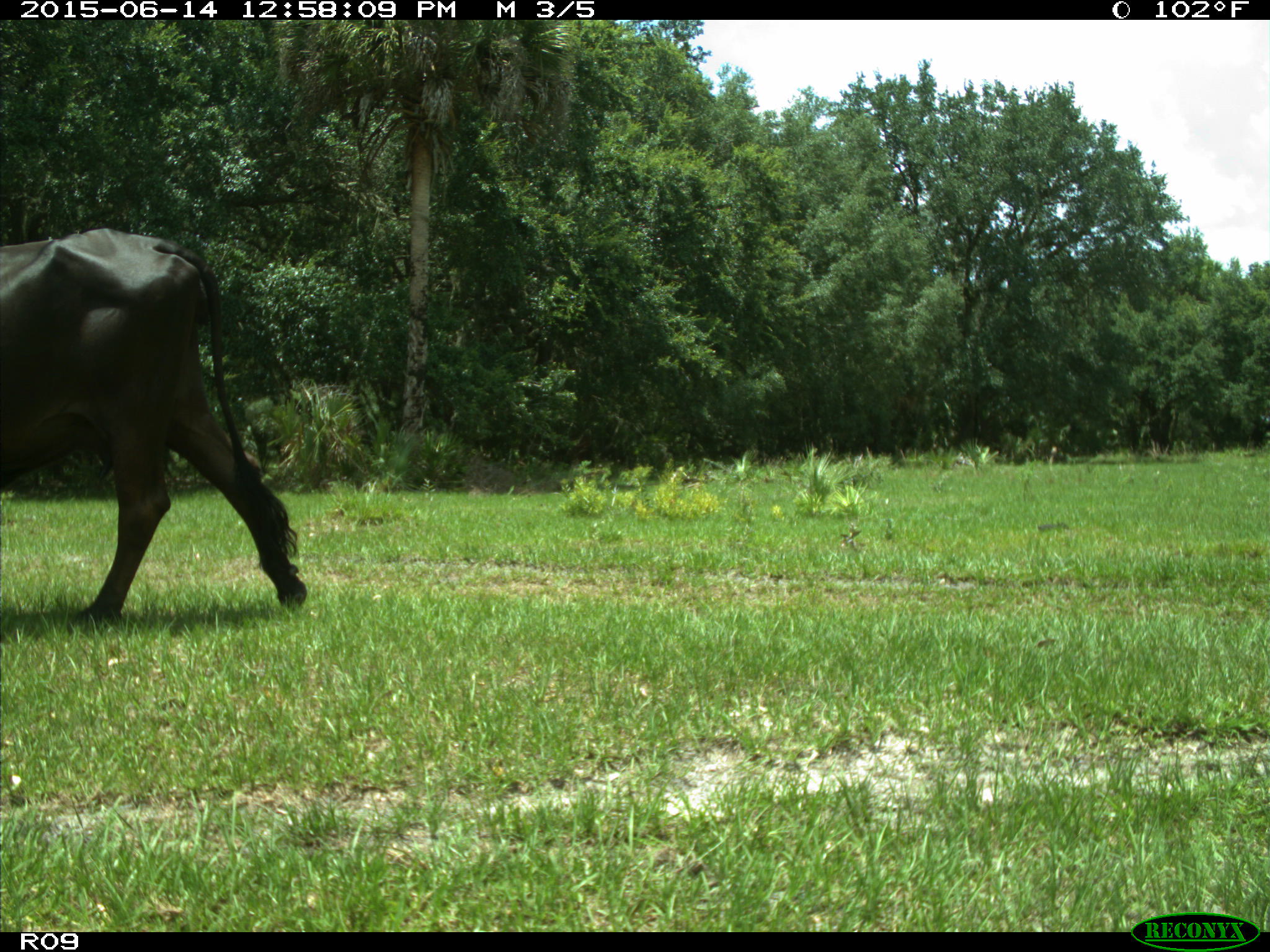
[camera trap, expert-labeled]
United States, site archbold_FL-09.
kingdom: Animalia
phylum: Chordata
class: Mammalia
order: Artiodactyla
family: Bovidae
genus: Bos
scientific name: Bos taurus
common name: domestic cow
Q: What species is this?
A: Bos taurus (domestic cow).